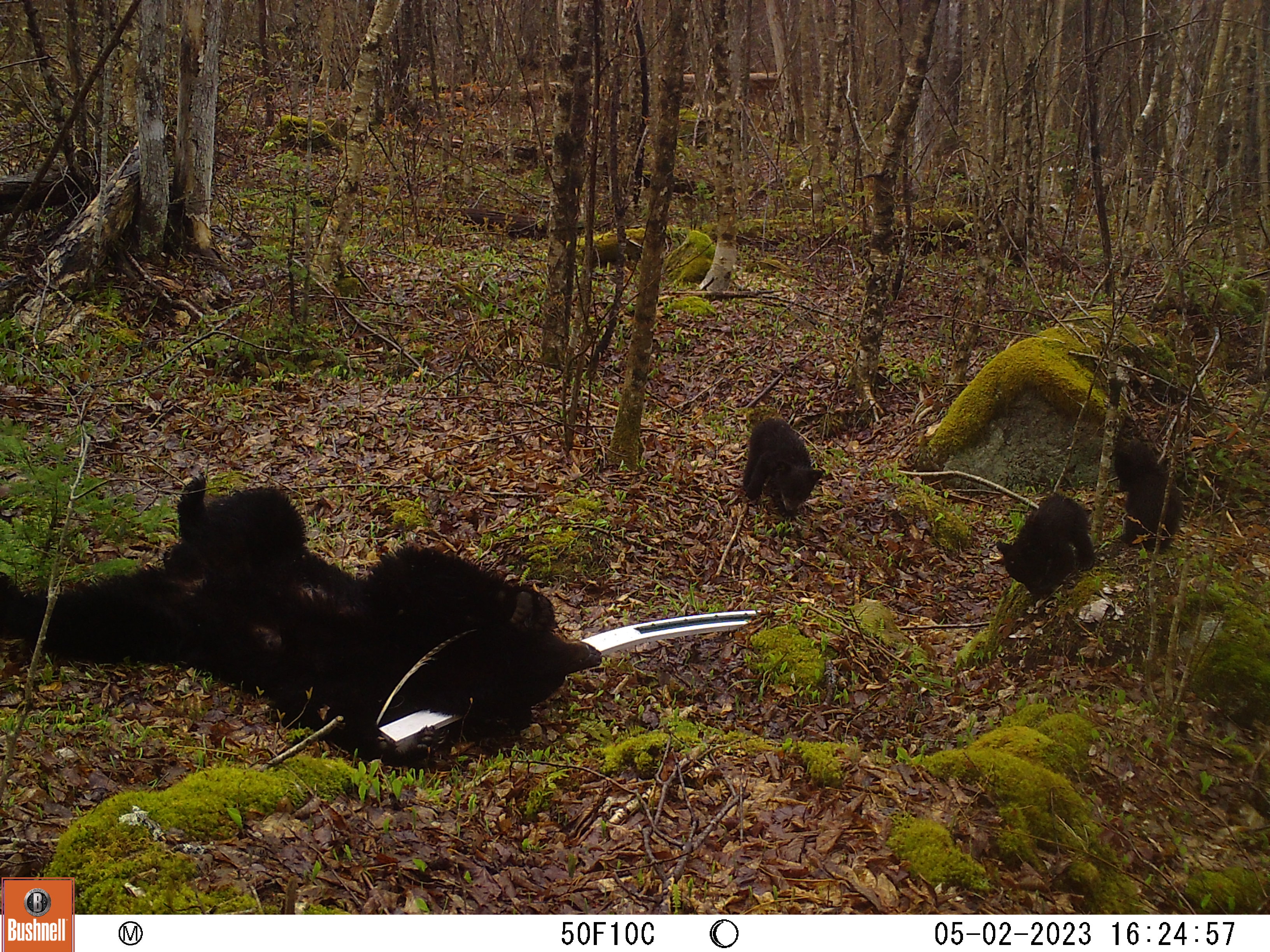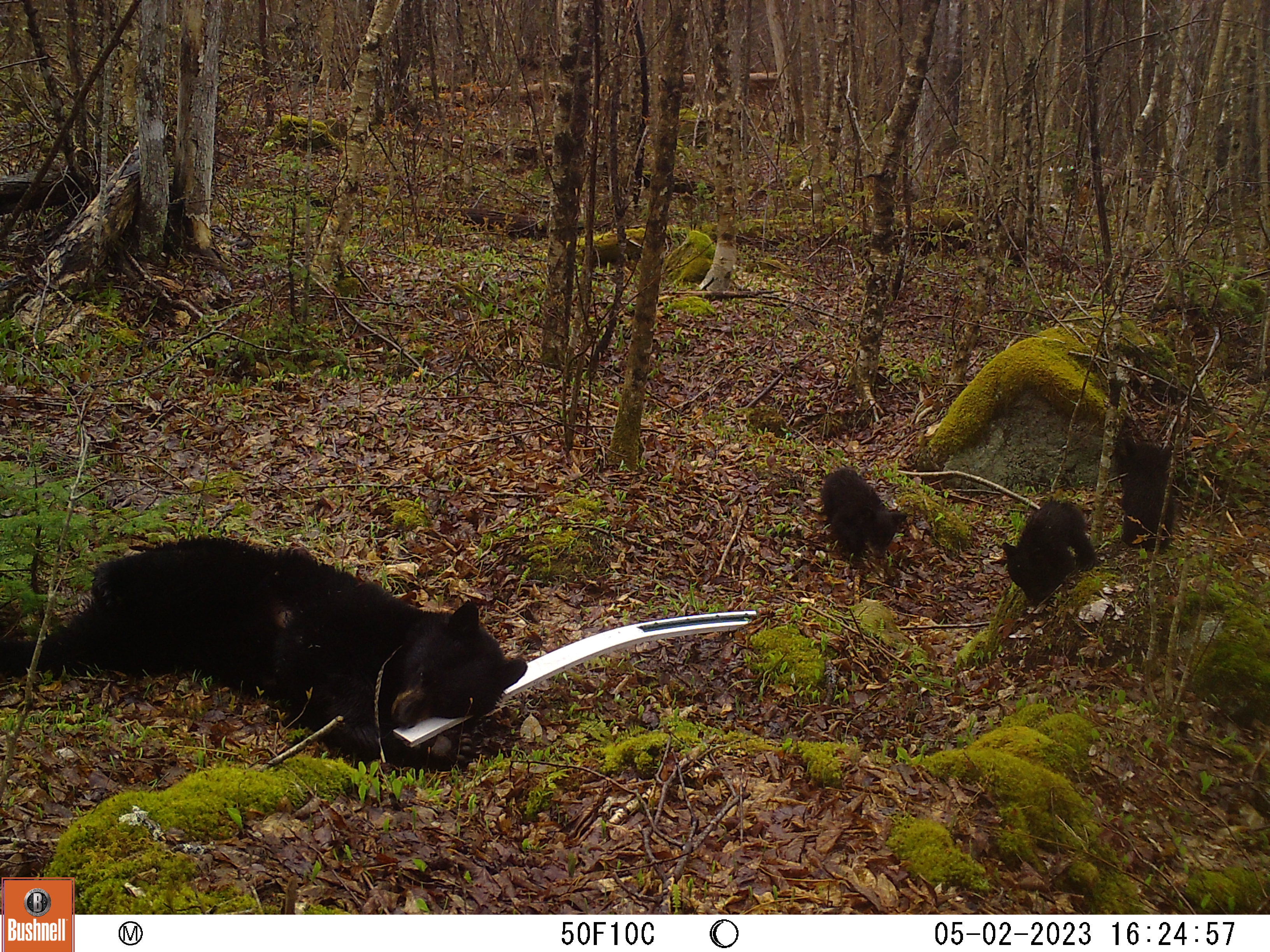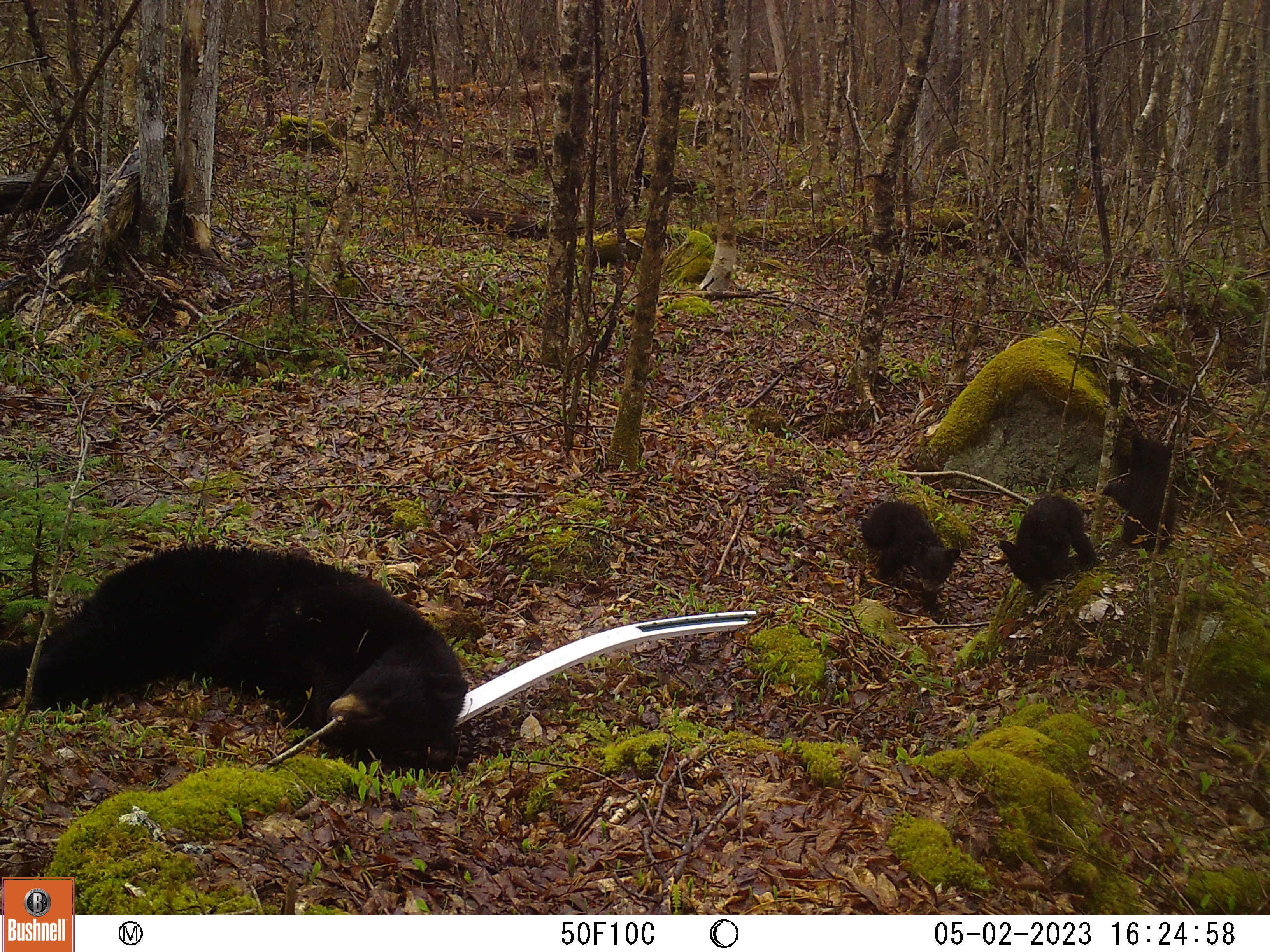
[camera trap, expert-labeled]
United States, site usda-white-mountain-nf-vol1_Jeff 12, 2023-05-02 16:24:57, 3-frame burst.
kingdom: Animalia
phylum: Chordata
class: Mammalia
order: Carnivora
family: Ursidae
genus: Ursus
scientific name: Ursus americanus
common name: black bear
Black bear (Ursus americanus).